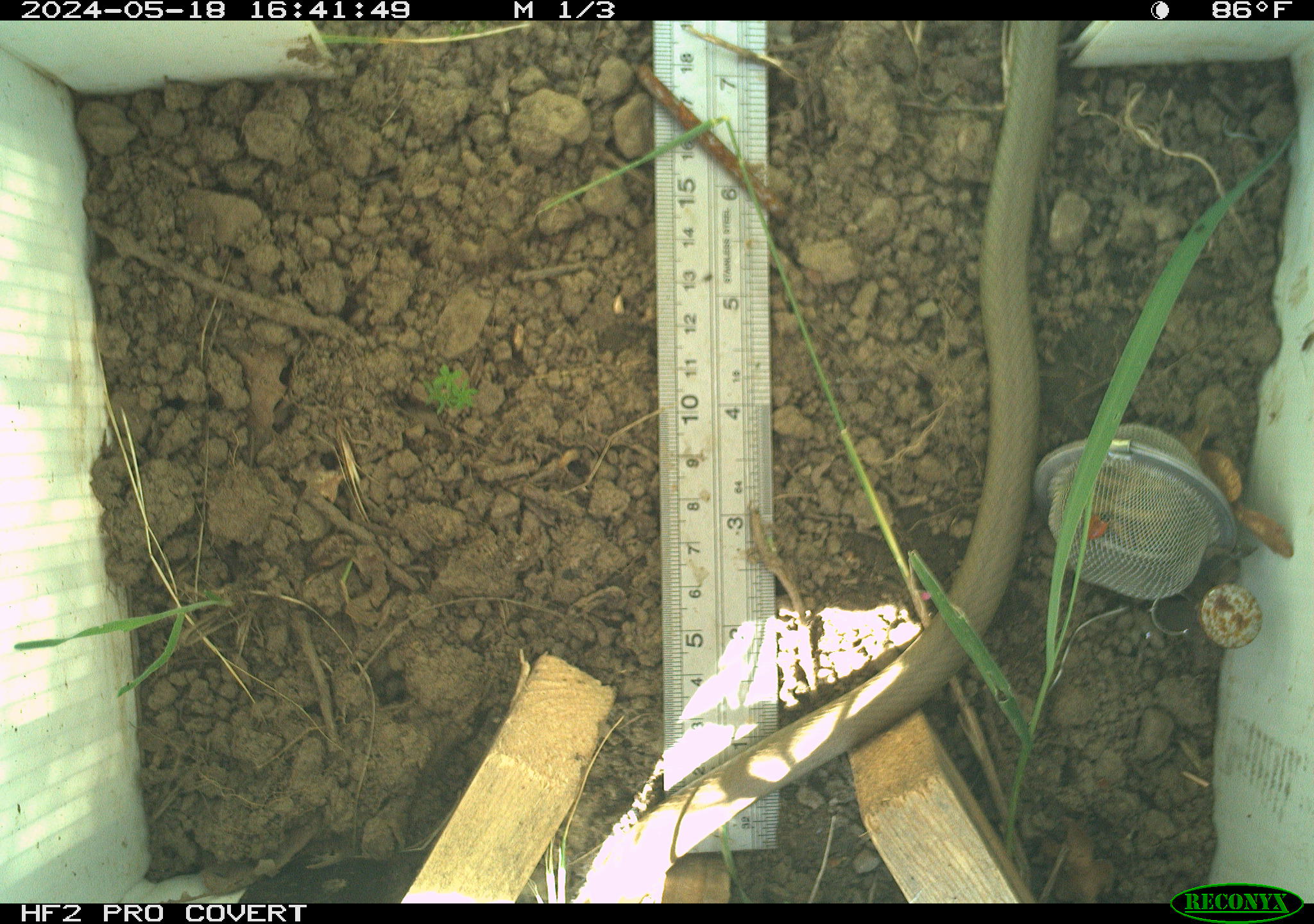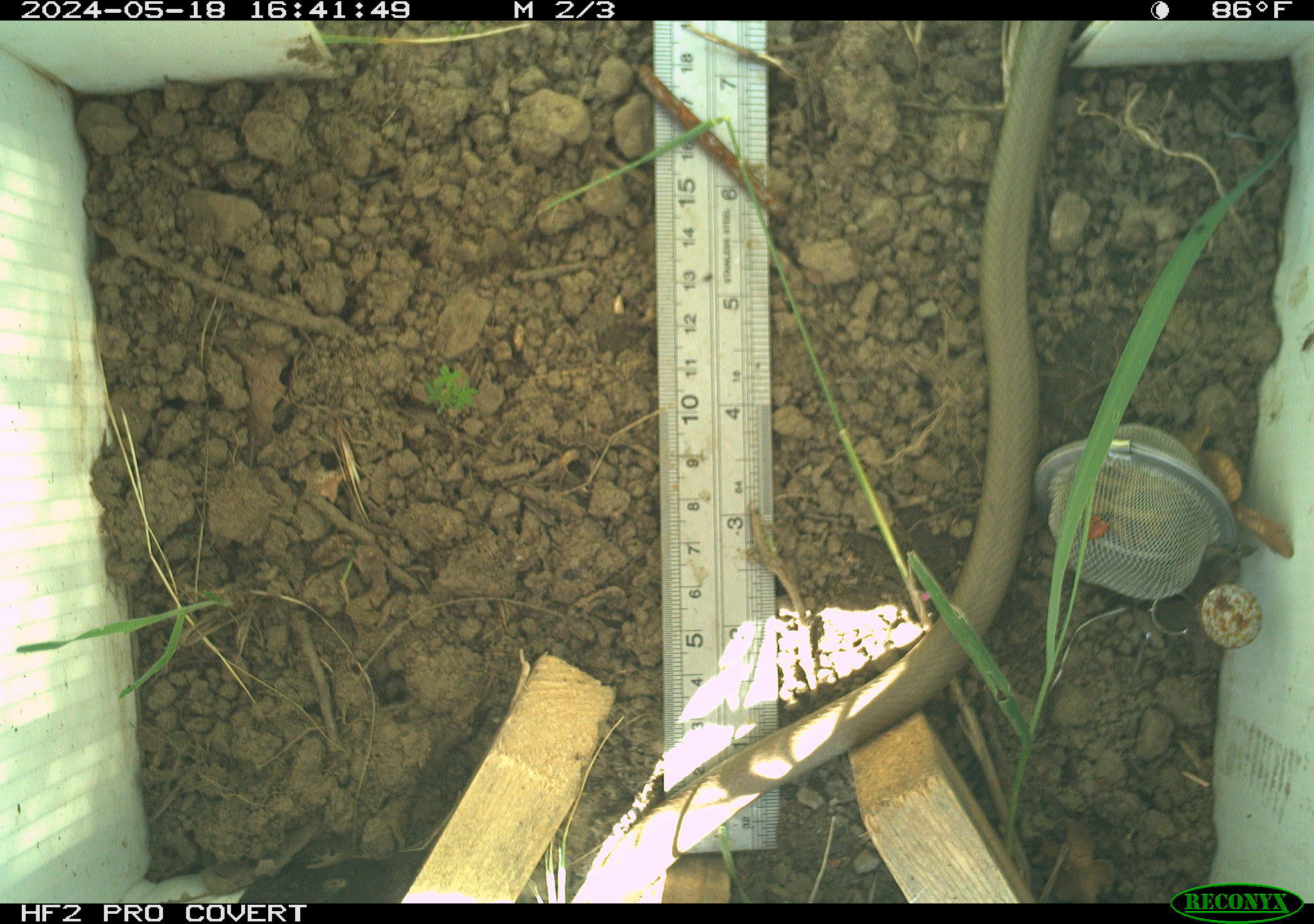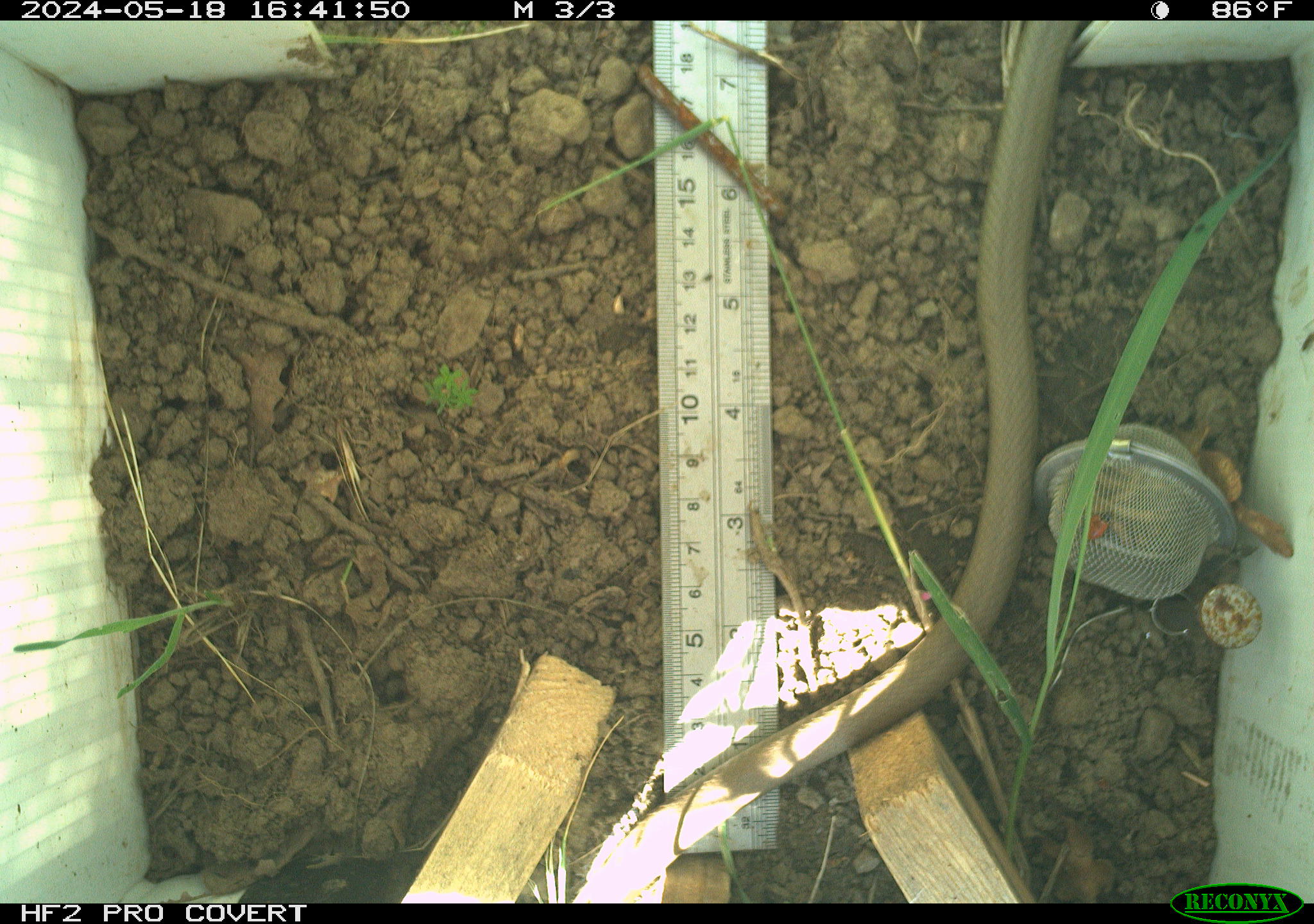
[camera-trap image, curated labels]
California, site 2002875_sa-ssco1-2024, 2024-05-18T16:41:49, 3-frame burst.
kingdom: Animalia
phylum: Chordata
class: Reptilia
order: Squamata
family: Colubridae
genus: Coluber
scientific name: Coluber constrictor mormon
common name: western yellow-bellied racer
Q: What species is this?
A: Western yellow-bellied racer (Coluber constrictor mormon).